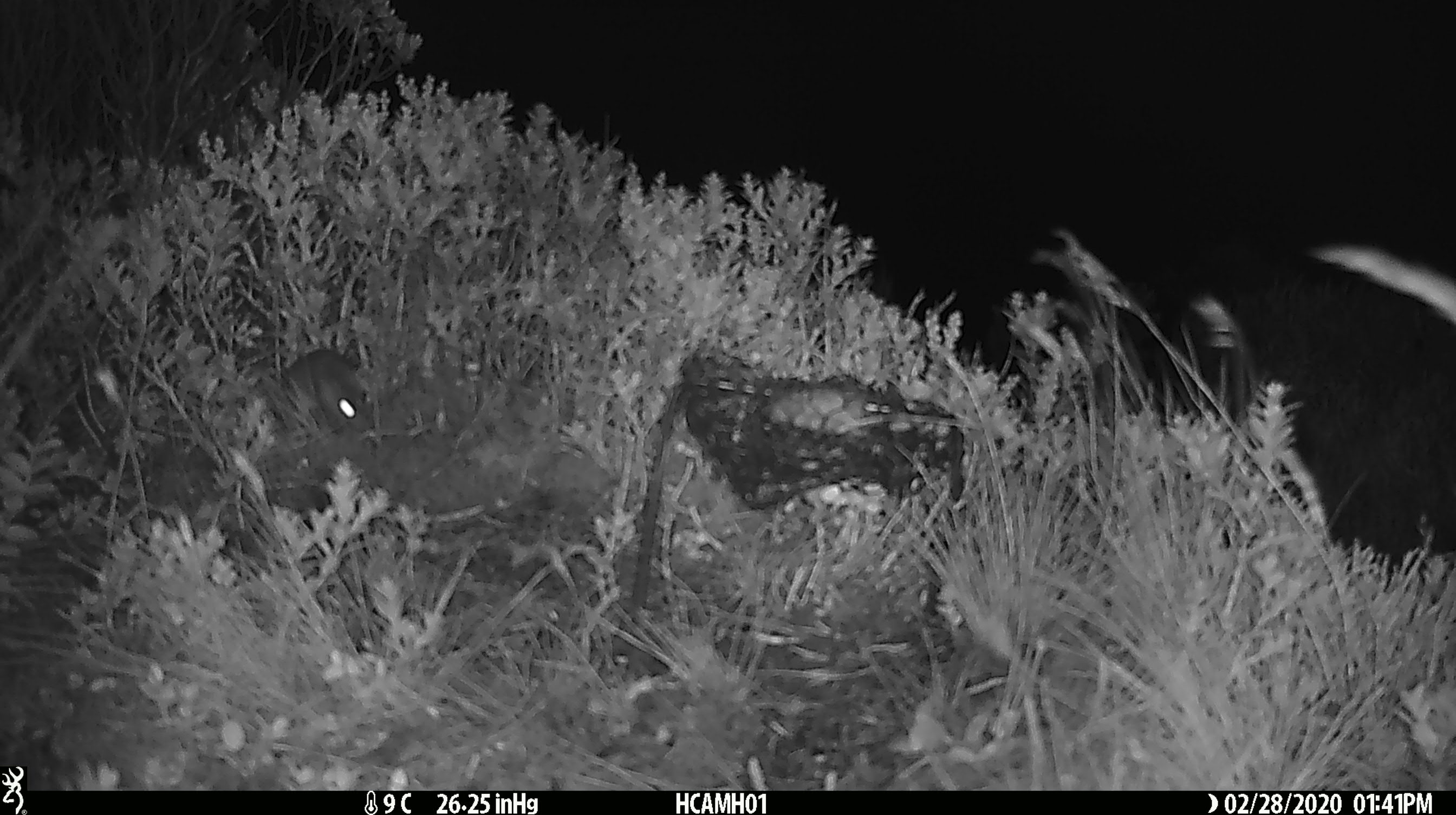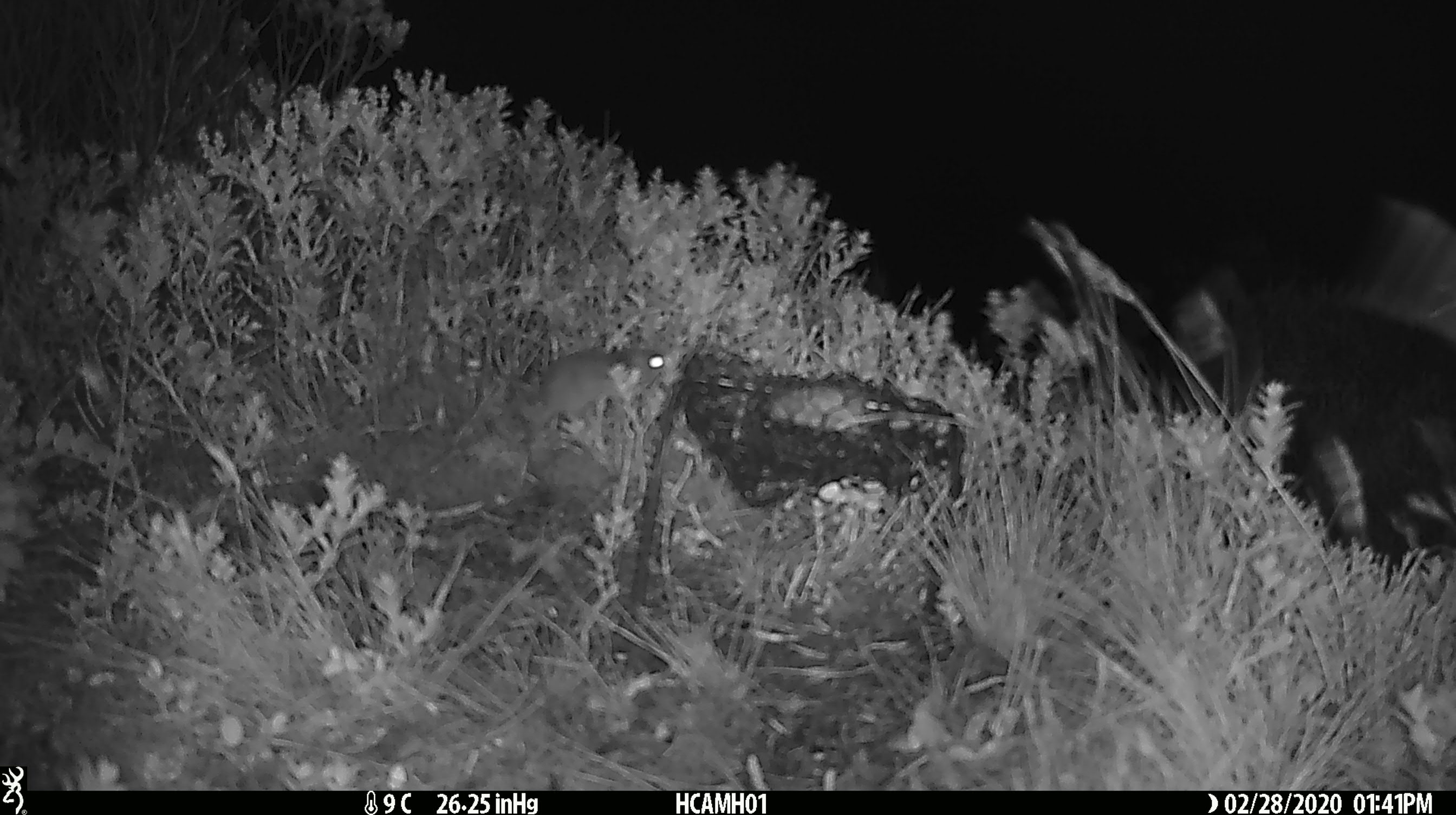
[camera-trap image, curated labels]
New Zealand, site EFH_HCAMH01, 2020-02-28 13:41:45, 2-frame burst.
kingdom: Animalia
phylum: Chordata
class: Mammalia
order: Rodentia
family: Muridae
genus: Mus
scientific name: Mus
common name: mouse